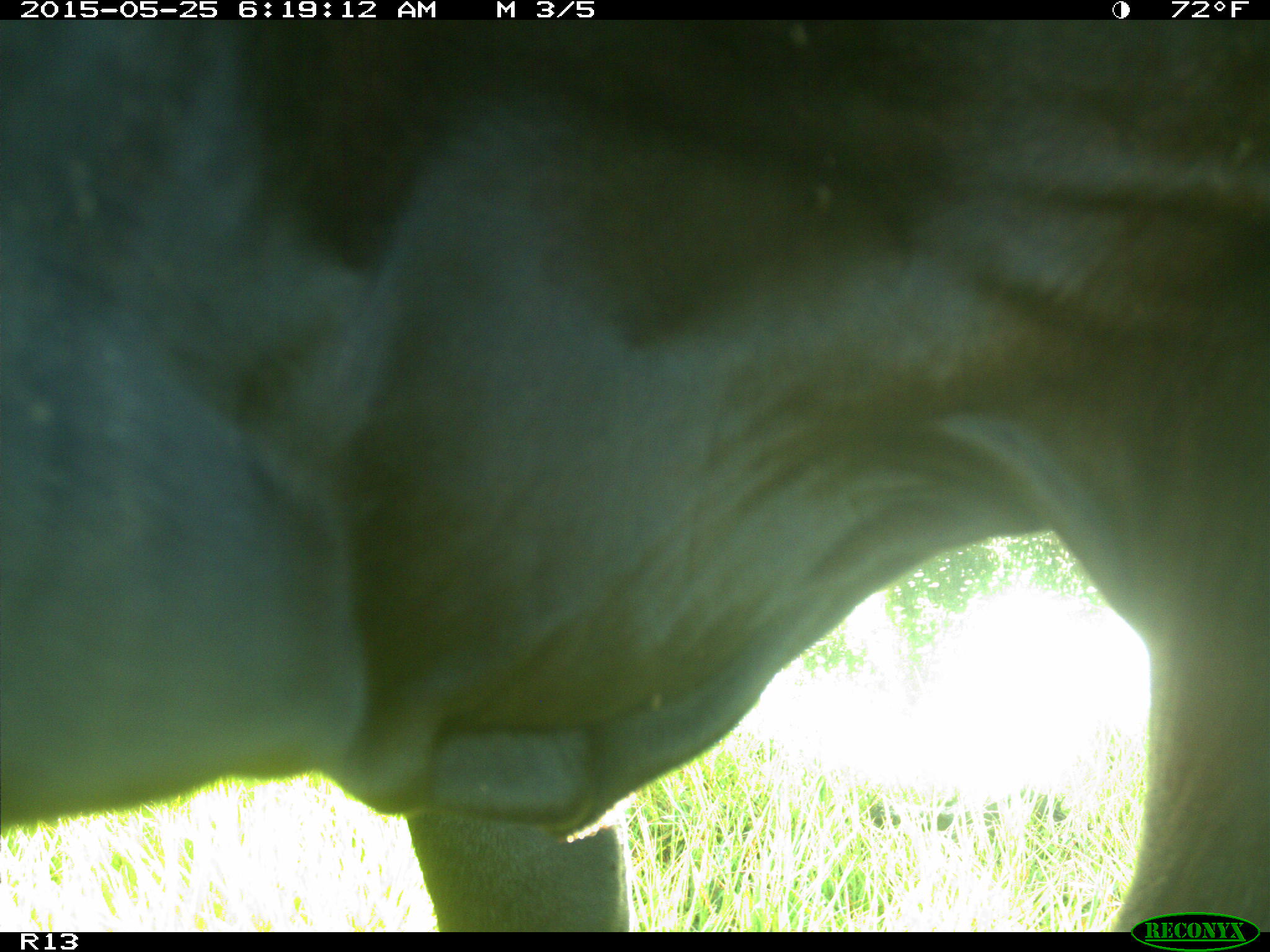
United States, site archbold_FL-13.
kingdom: Animalia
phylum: Chordata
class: Mammalia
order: Artiodactyla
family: Bovidae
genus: Bos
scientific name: Bos taurus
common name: domestic cow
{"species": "Bos taurus (domestic cow)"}